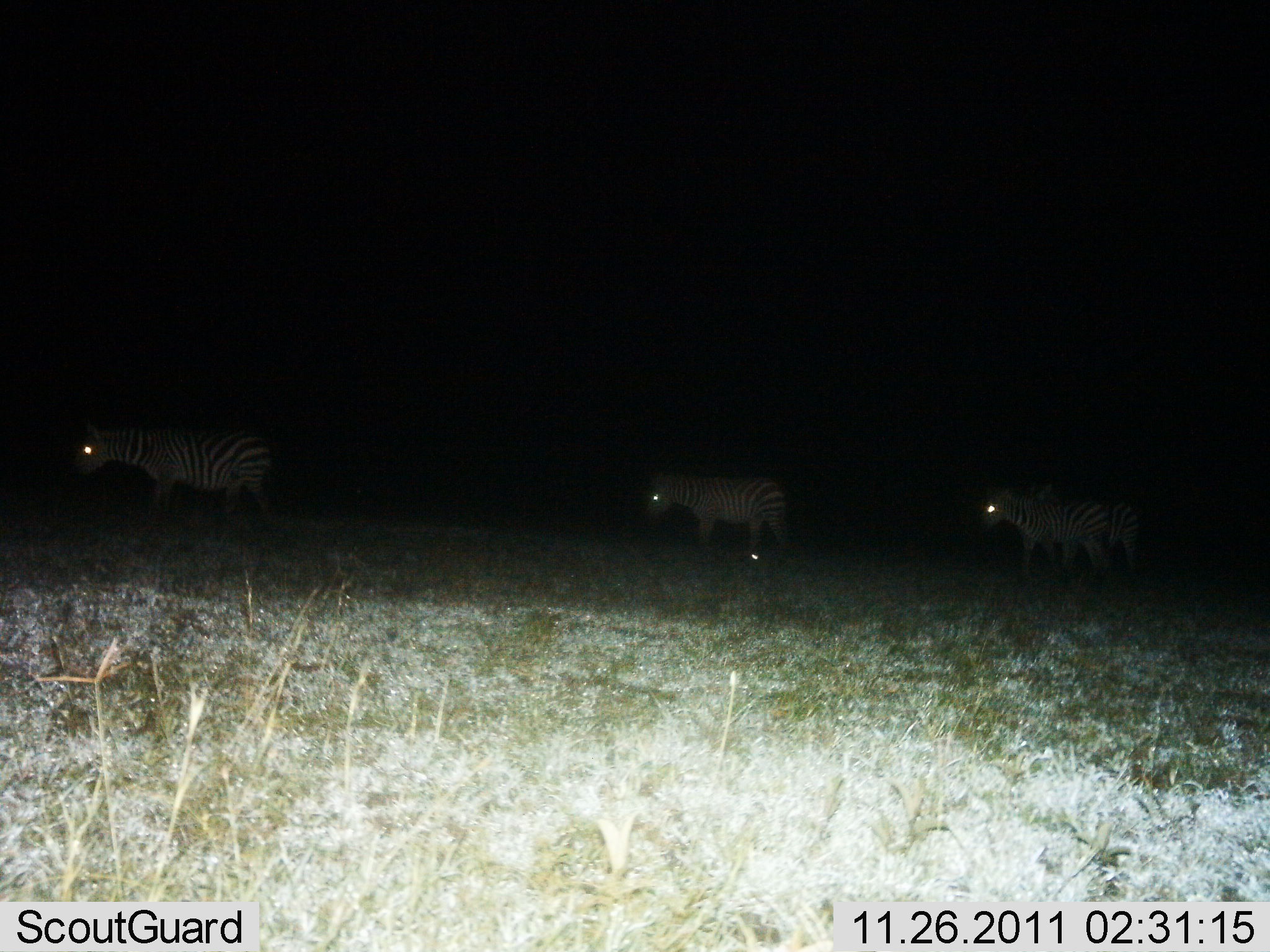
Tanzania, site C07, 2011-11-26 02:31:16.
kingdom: Animalia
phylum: Chordata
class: Mammalia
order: Perissodactyla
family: Equidae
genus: Equus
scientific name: Equus quagga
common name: plains zebra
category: zebra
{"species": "zebra (plains zebra) (Equus quagga)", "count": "4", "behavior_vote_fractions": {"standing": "36%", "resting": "0%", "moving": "73%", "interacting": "0%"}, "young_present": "0%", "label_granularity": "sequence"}